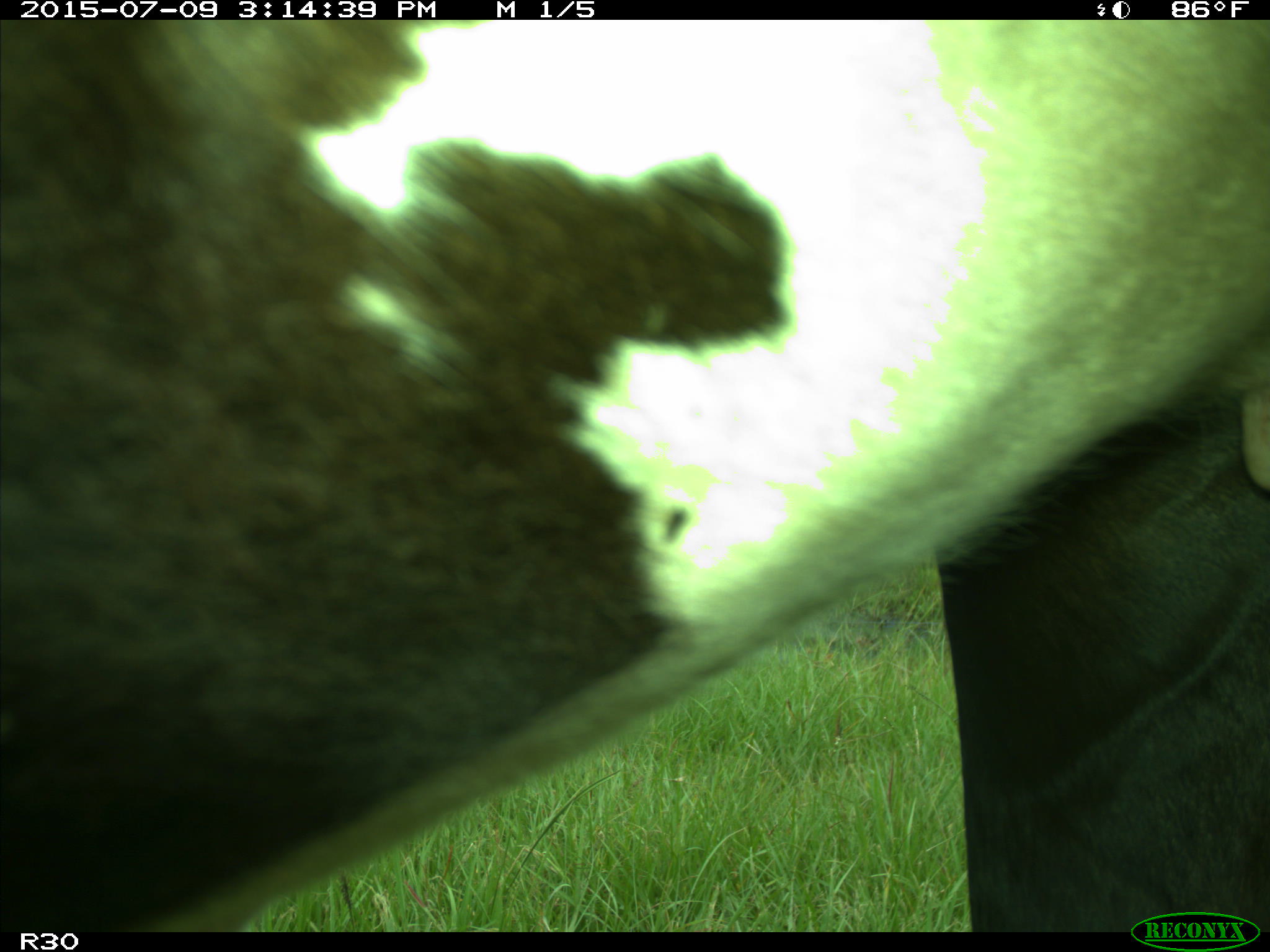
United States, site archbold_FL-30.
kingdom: Animalia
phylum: Chordata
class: Mammalia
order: Artiodactyla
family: Bovidae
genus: Bos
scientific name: Bos taurus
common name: domestic cow